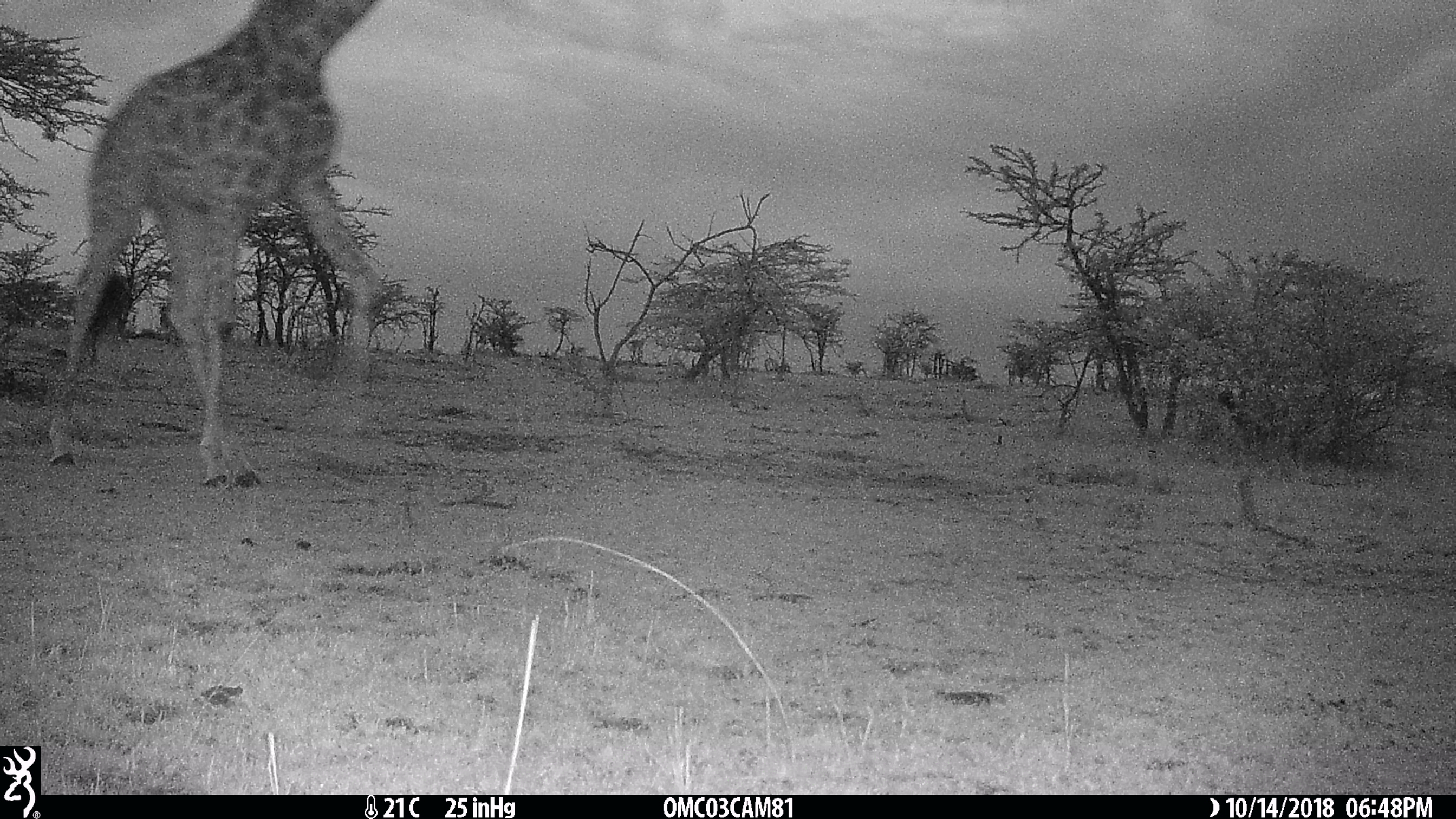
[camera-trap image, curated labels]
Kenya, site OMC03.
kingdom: Animalia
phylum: Chordata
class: Mammalia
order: Artiodactyla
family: Giraffidae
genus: Giraffa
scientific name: Giraffa camelopardalis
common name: northern giraffe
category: giraffe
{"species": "giraffe (northern giraffe) (Giraffa camelopardalis)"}